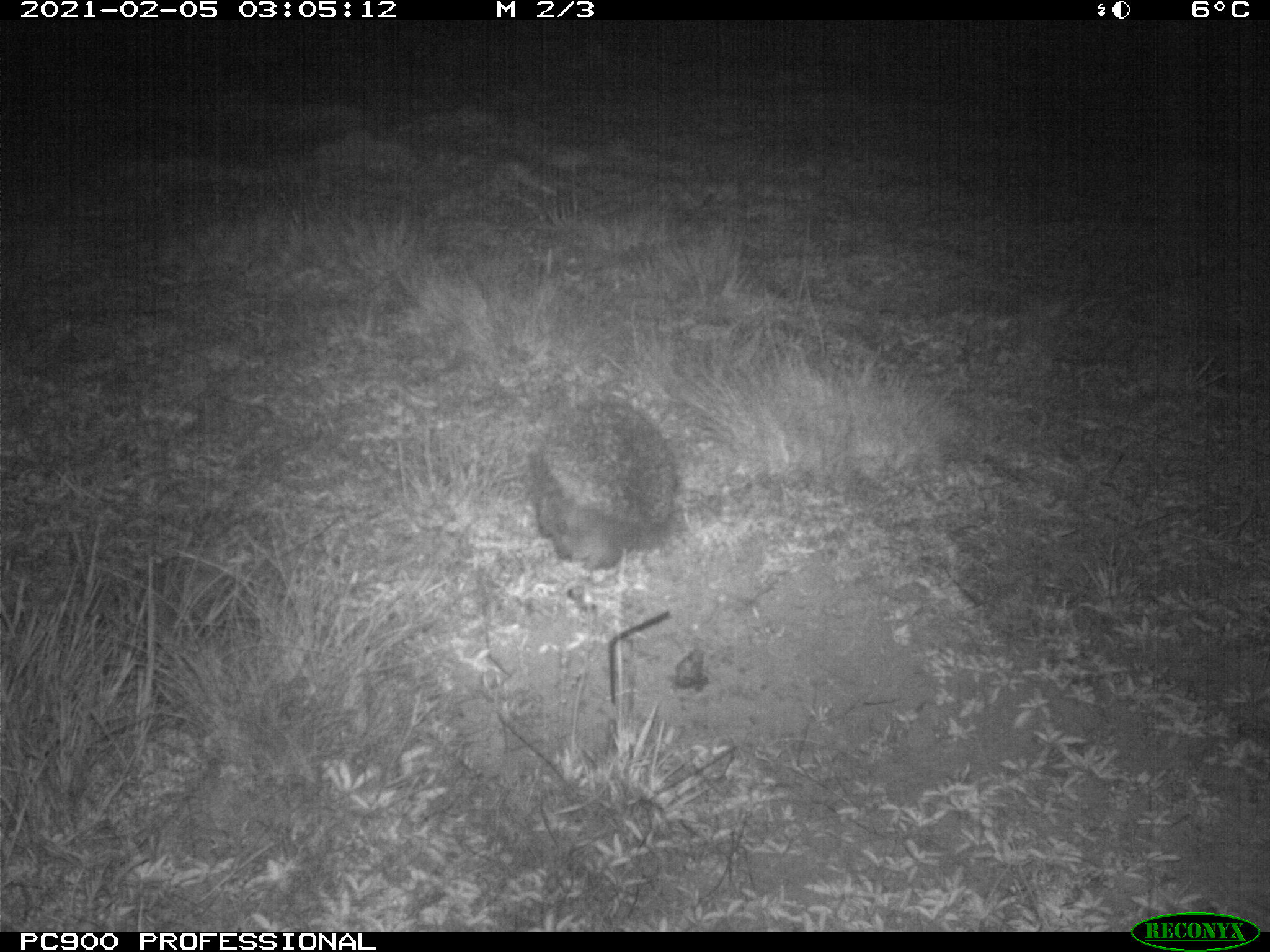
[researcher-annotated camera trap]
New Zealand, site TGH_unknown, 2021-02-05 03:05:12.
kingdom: Animalia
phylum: Chordata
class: Mammalia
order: Eulipotyphla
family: Erinaceidae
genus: Erinaceus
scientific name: Erinaceus europaeus europaeus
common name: european hedgehog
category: hedgehog